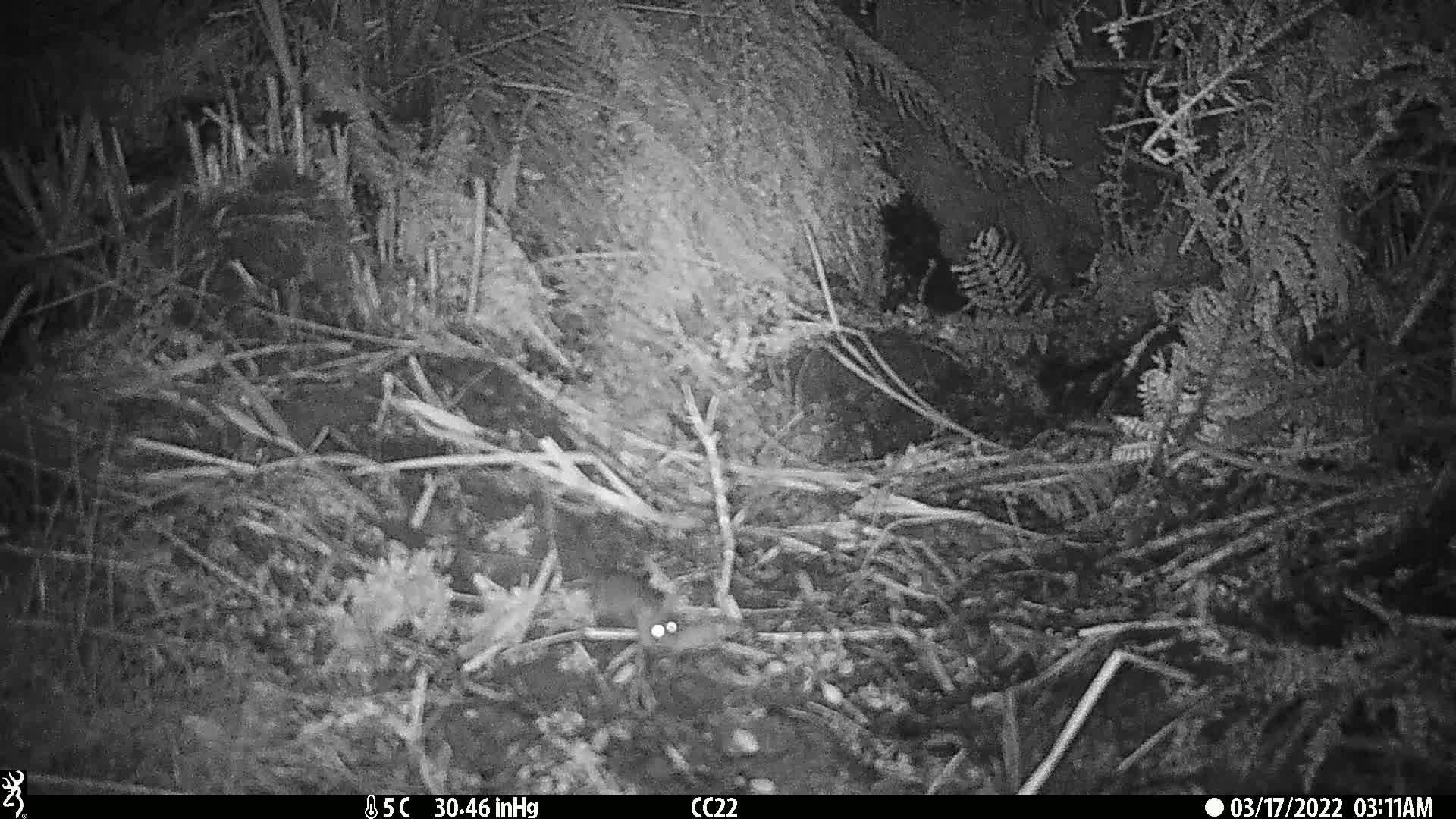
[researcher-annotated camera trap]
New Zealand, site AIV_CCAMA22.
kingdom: Animalia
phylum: Chordata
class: Mammalia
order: Rodentia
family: Muridae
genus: Mus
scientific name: Mus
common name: mouse